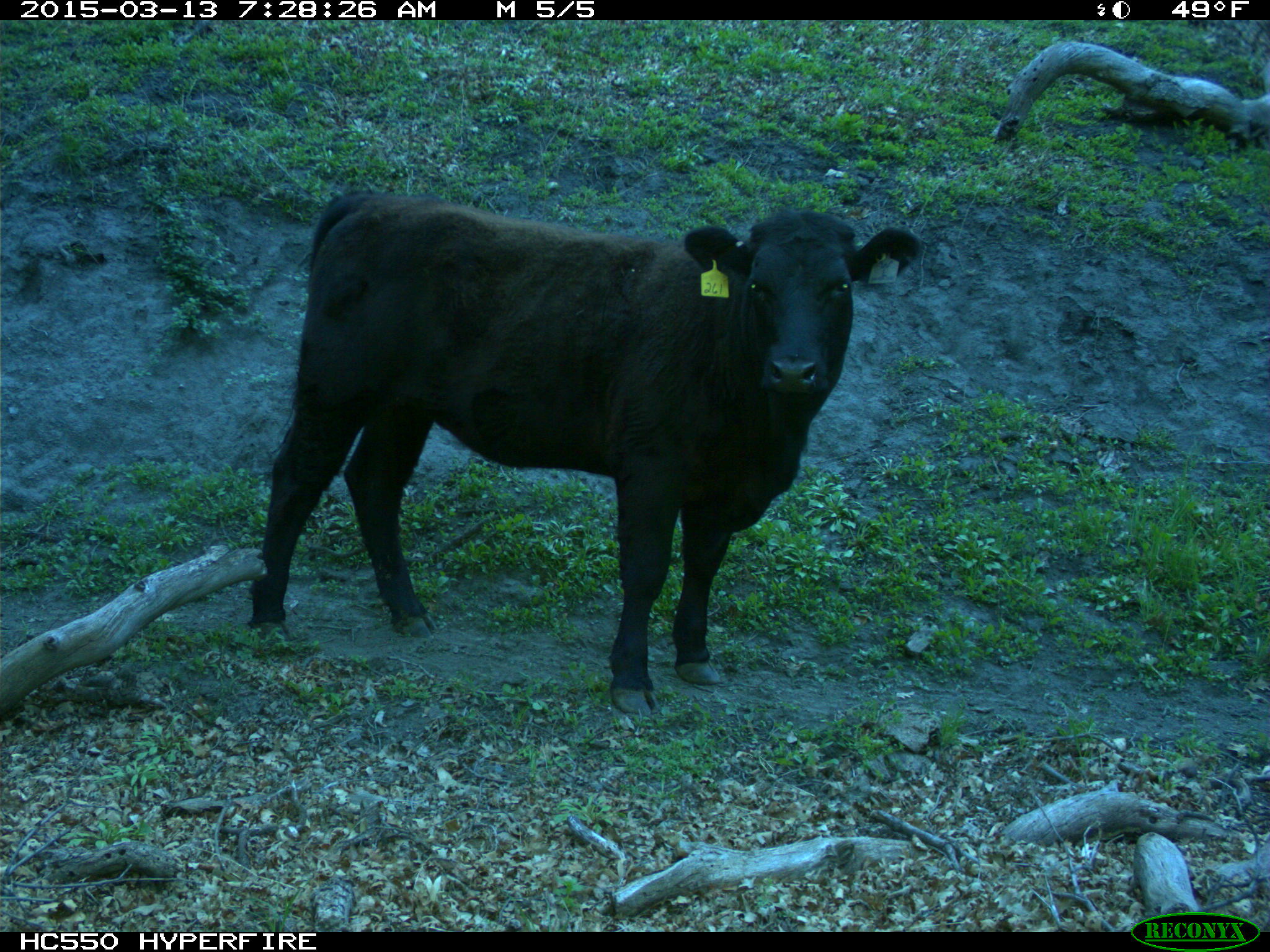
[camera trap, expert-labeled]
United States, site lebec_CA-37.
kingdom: Animalia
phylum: Chordata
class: Mammalia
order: Artiodactyla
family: Bovidae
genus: Bos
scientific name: Bos taurus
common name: domestic cow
Bos taurus (domestic cow).